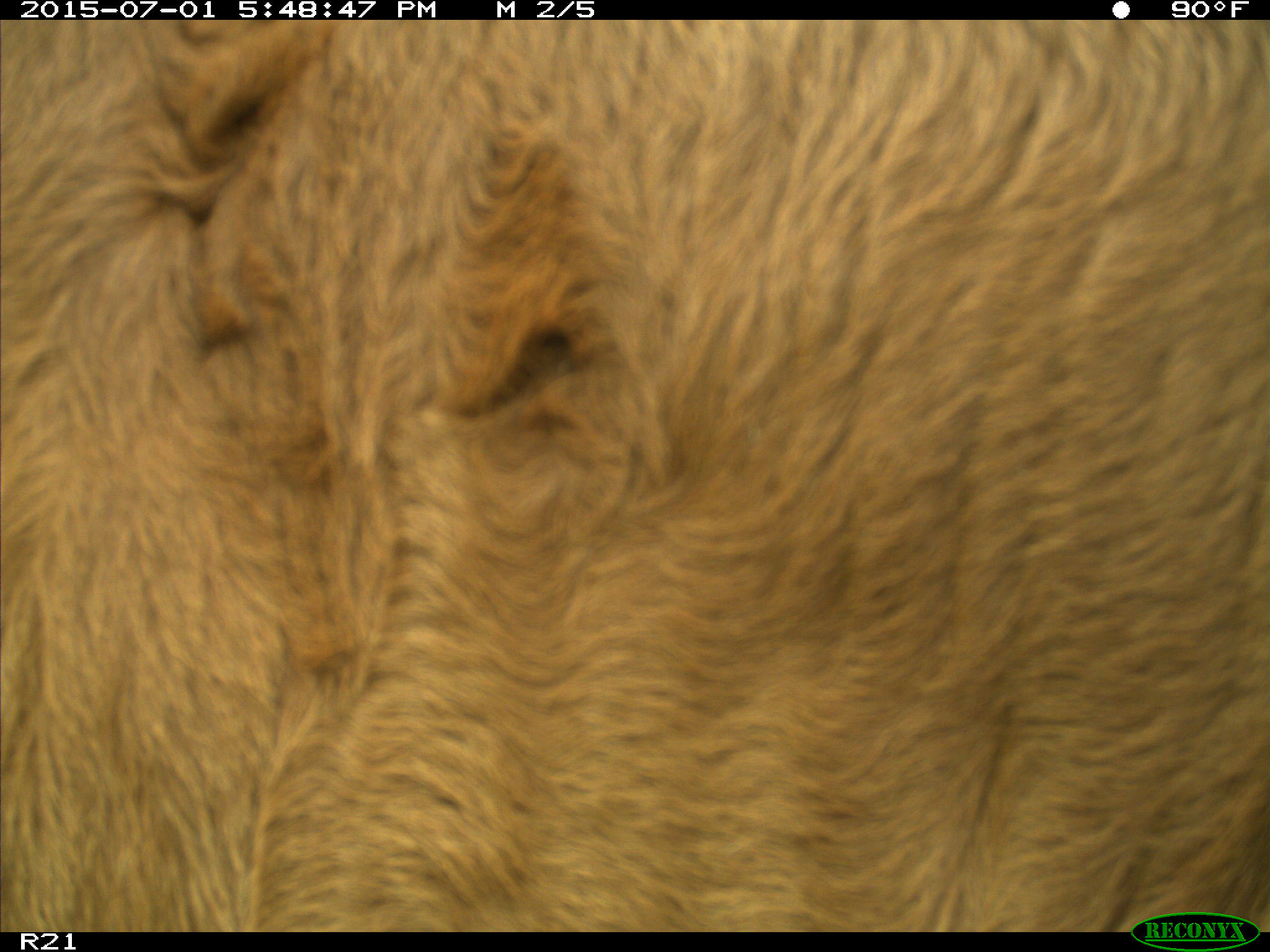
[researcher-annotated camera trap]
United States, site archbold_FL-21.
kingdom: Animalia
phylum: Chordata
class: Mammalia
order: Artiodactyla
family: Bovidae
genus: Bos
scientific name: Bos taurus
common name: domestic cow